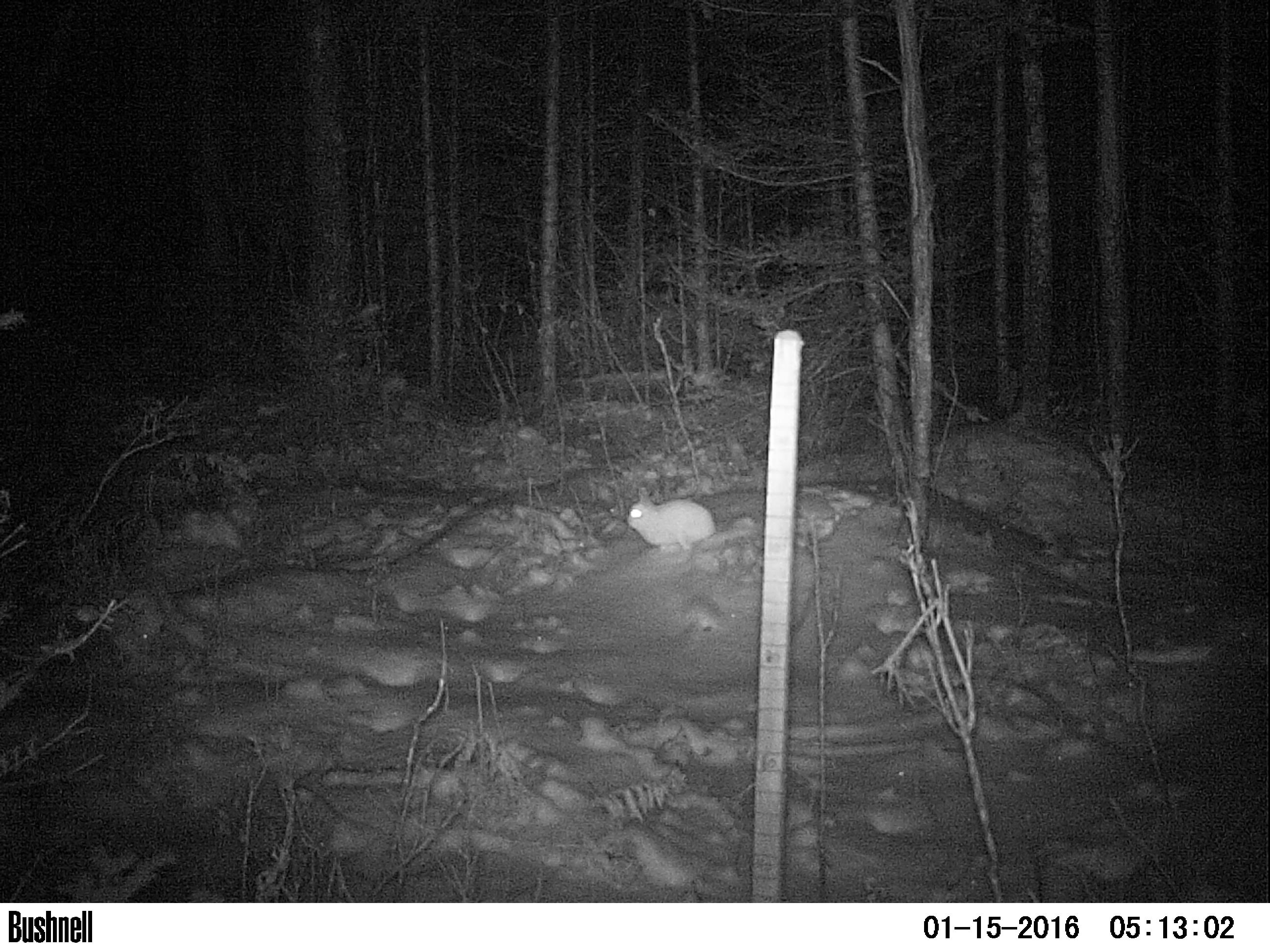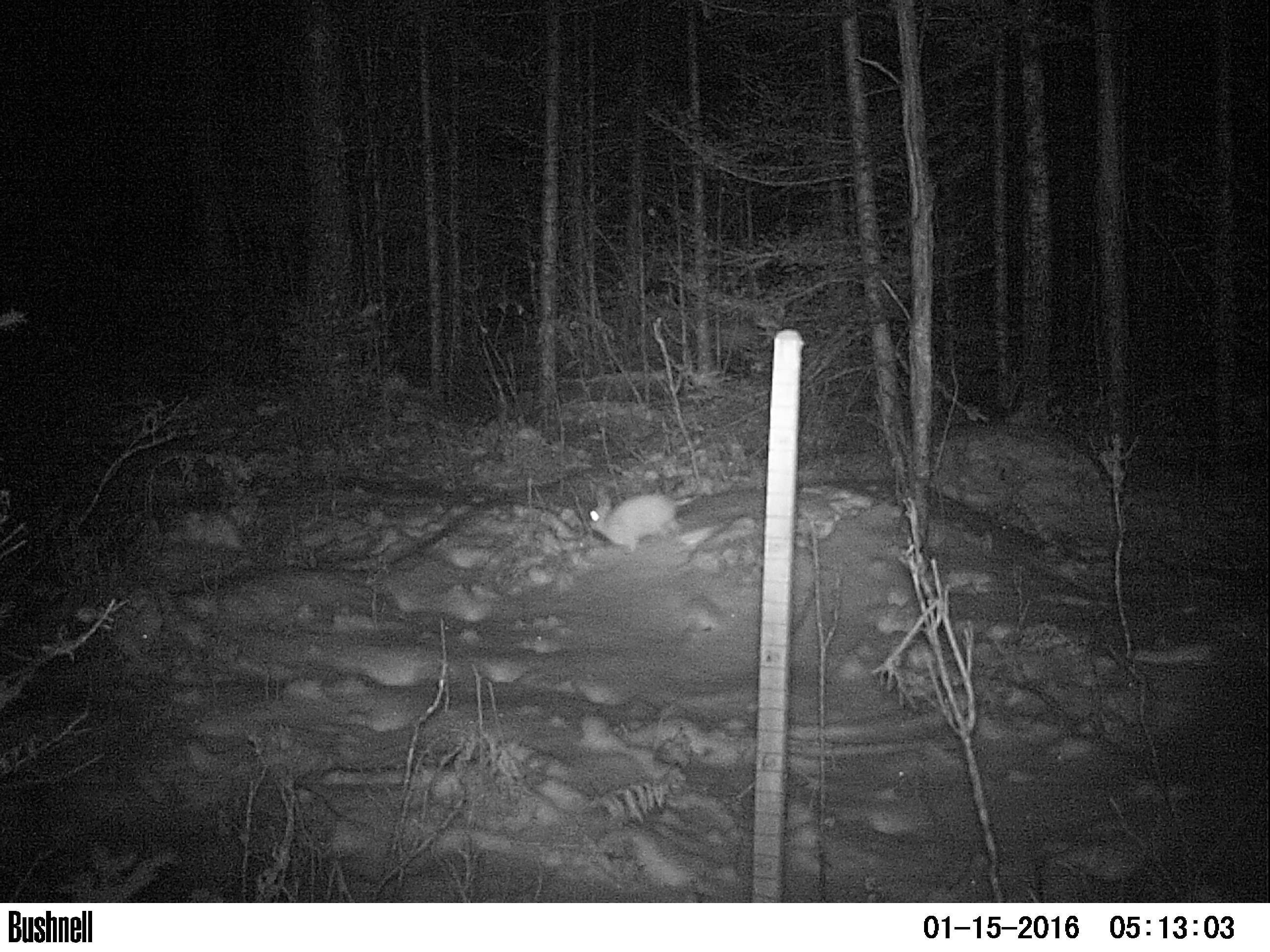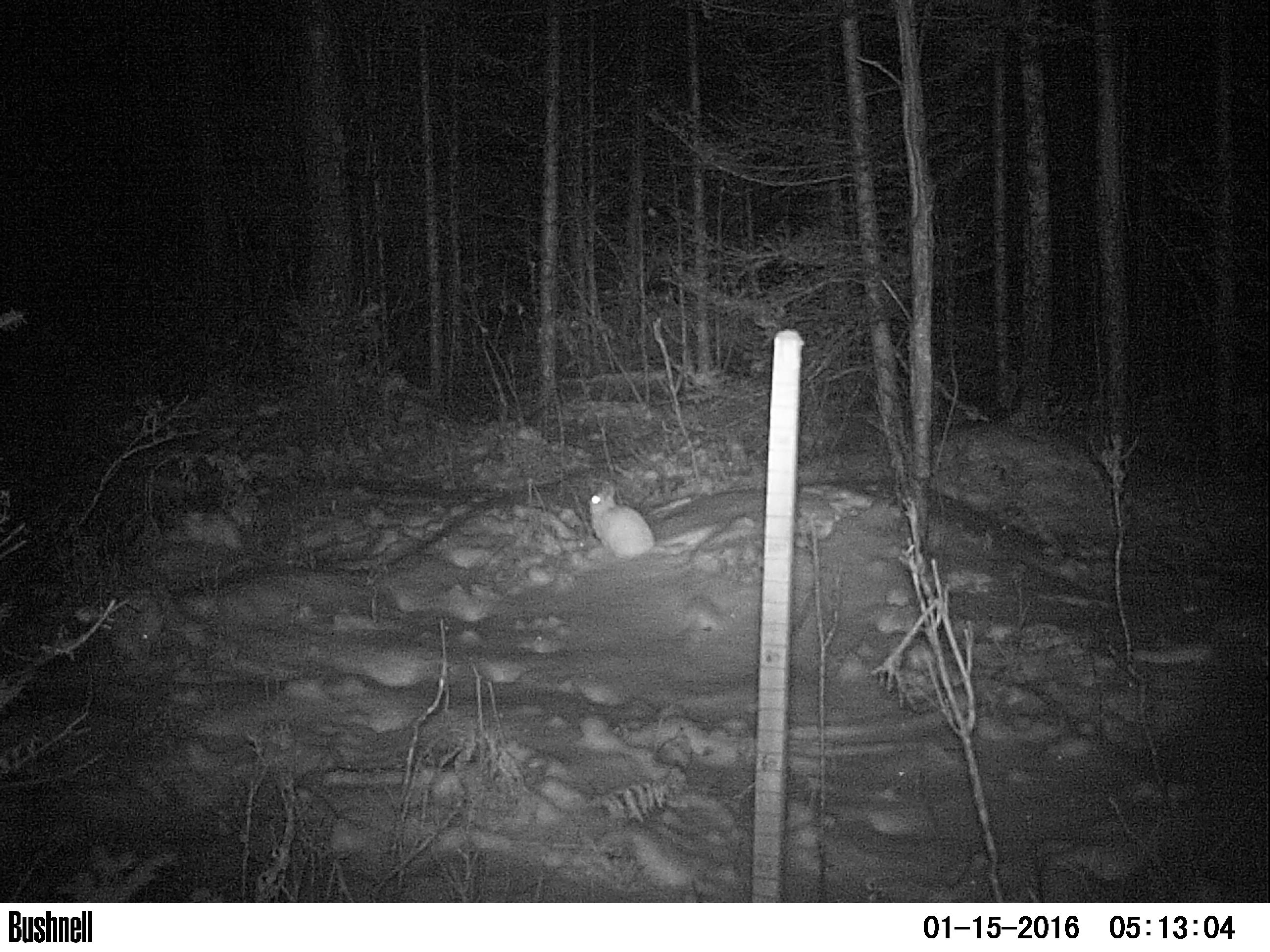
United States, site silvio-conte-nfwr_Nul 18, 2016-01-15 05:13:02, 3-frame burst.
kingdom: Animalia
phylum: Chordata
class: Mammalia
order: Lagomorpha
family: Leporidae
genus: Lepus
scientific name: Lepus americanus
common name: snowshoe hare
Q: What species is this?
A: Snowshoe hare (Lepus americanus).